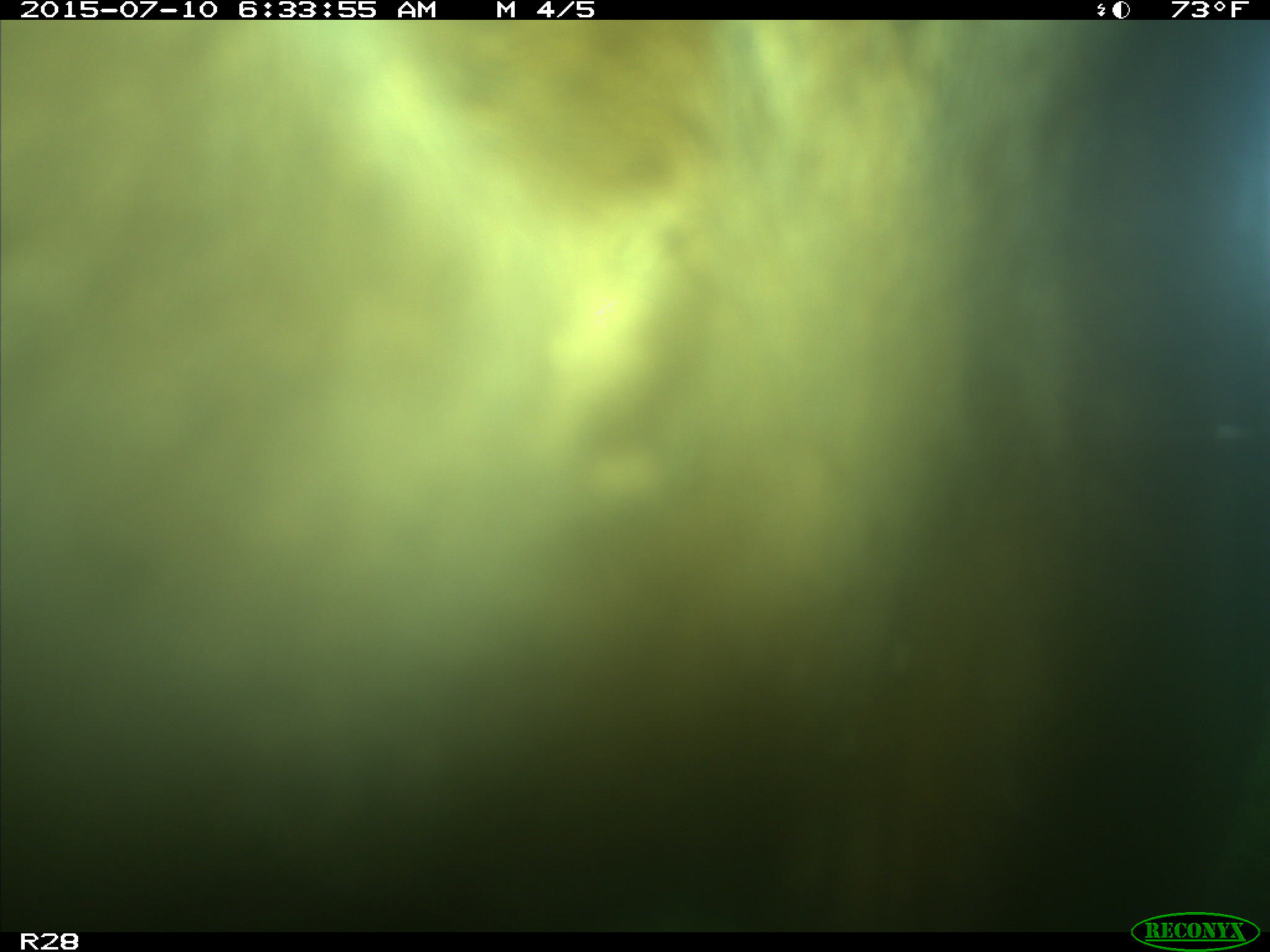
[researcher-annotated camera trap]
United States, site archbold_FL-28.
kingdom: Animalia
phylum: Chordata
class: Mammalia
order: Artiodactyla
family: Bovidae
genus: Bos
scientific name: Bos taurus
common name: domestic cow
Bos taurus (domestic cow).